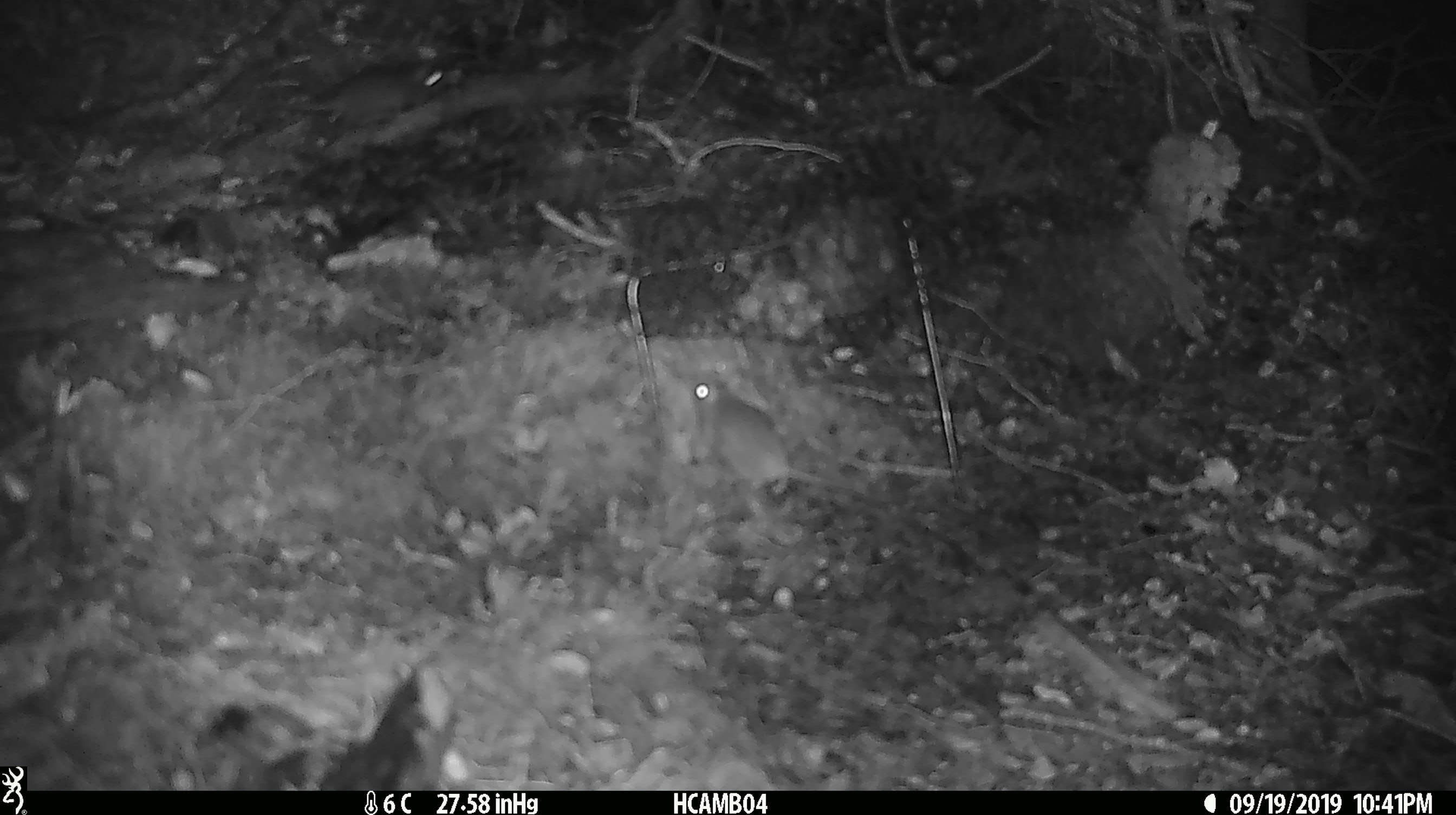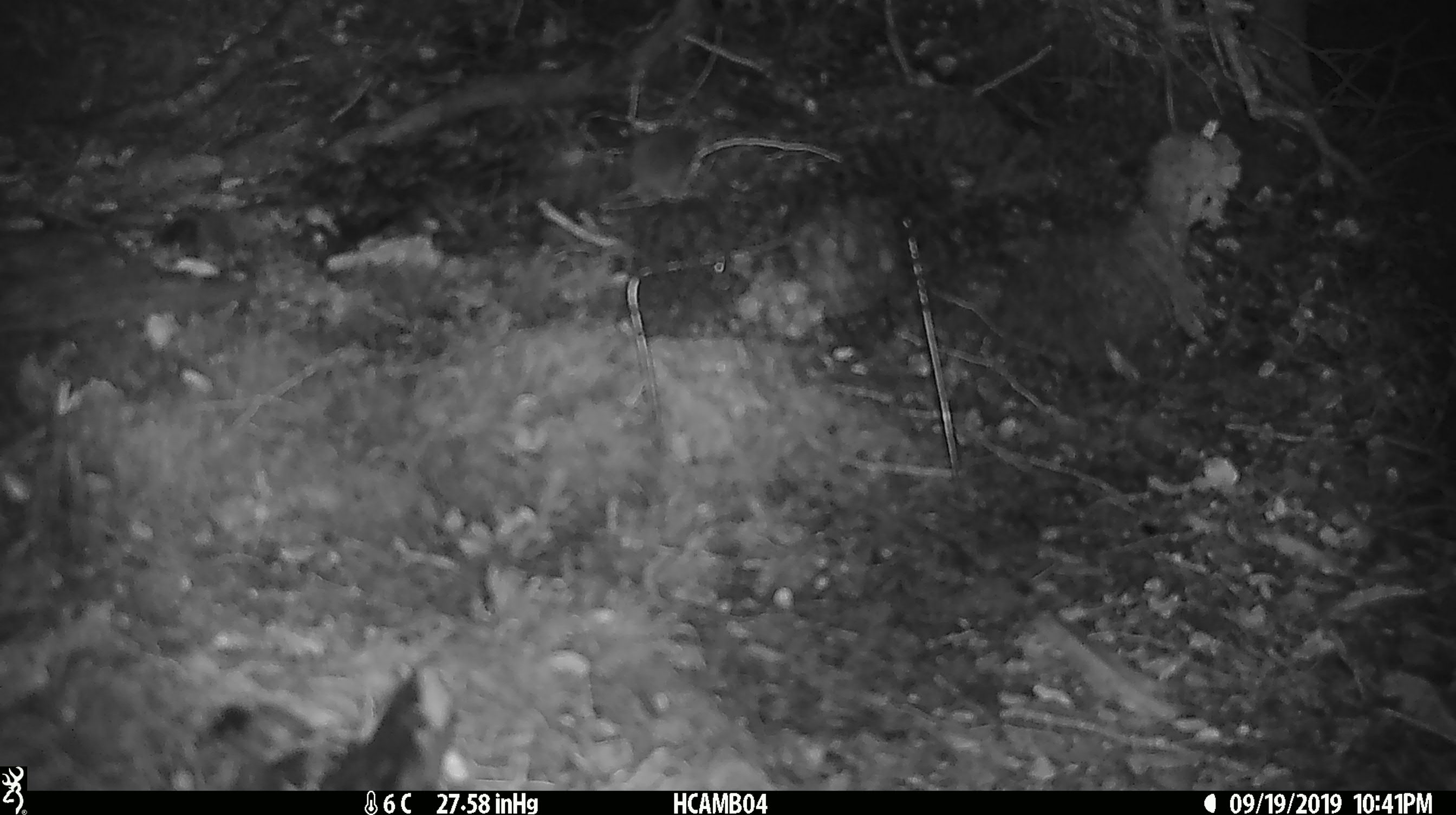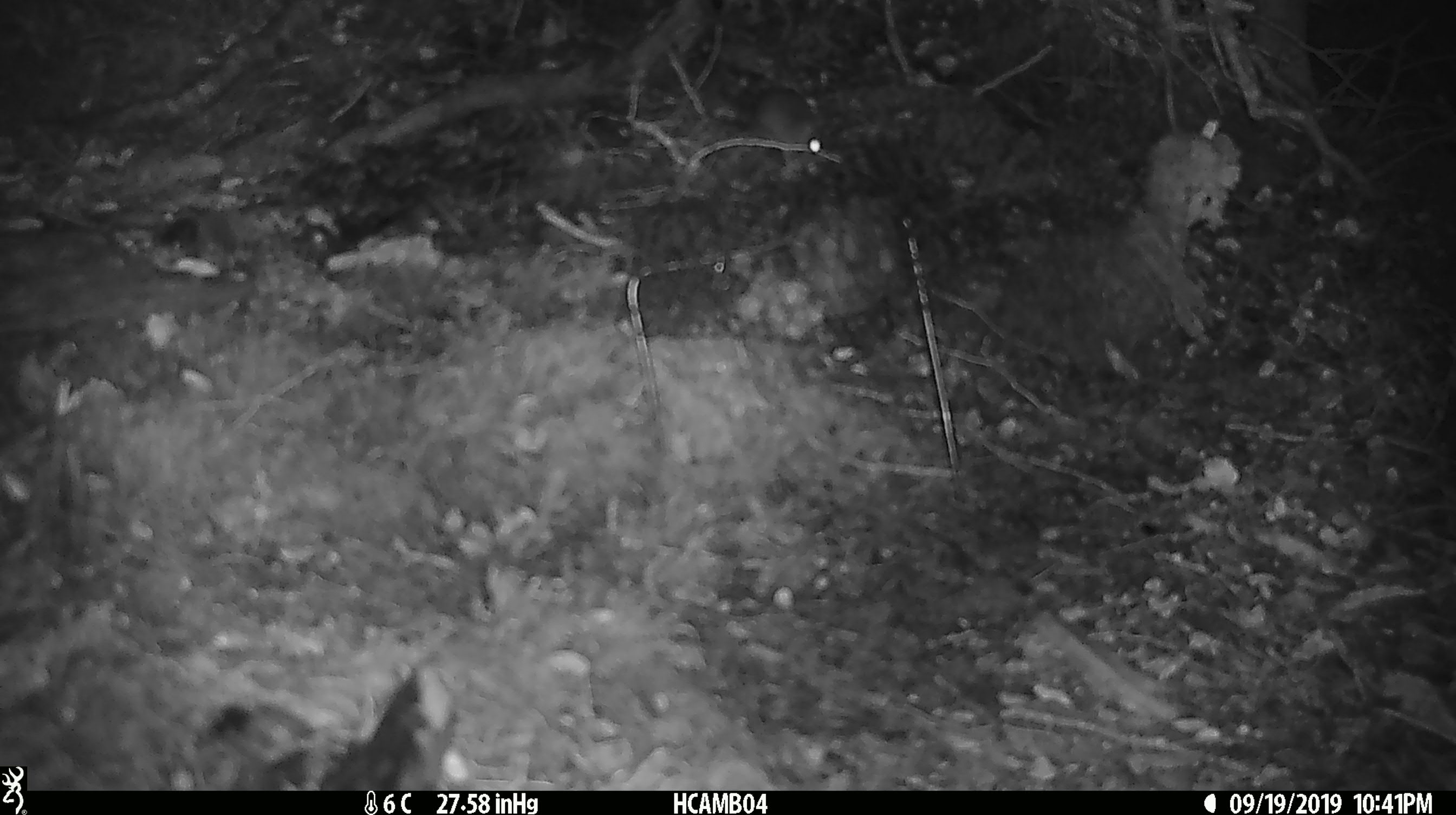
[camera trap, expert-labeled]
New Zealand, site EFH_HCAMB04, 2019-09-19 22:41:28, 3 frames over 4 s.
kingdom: Animalia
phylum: Chordata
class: Mammalia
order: Rodentia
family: Muridae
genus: Mus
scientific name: Mus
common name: mouse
Mouse (Mus).